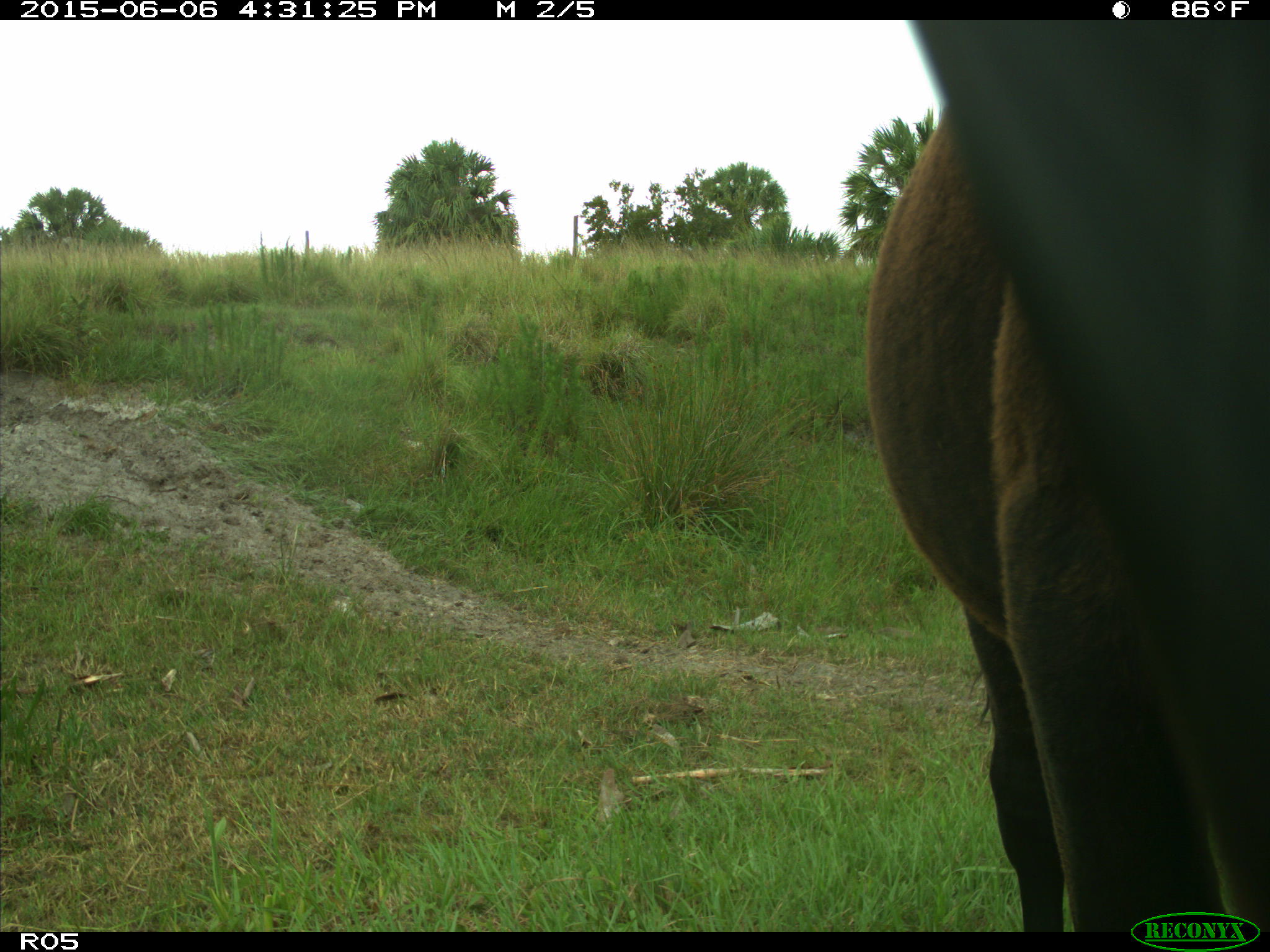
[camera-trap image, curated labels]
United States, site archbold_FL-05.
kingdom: Animalia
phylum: Chordata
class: Mammalia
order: Artiodactyla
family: Bovidae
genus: Bos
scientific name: Bos taurus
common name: domestic cow